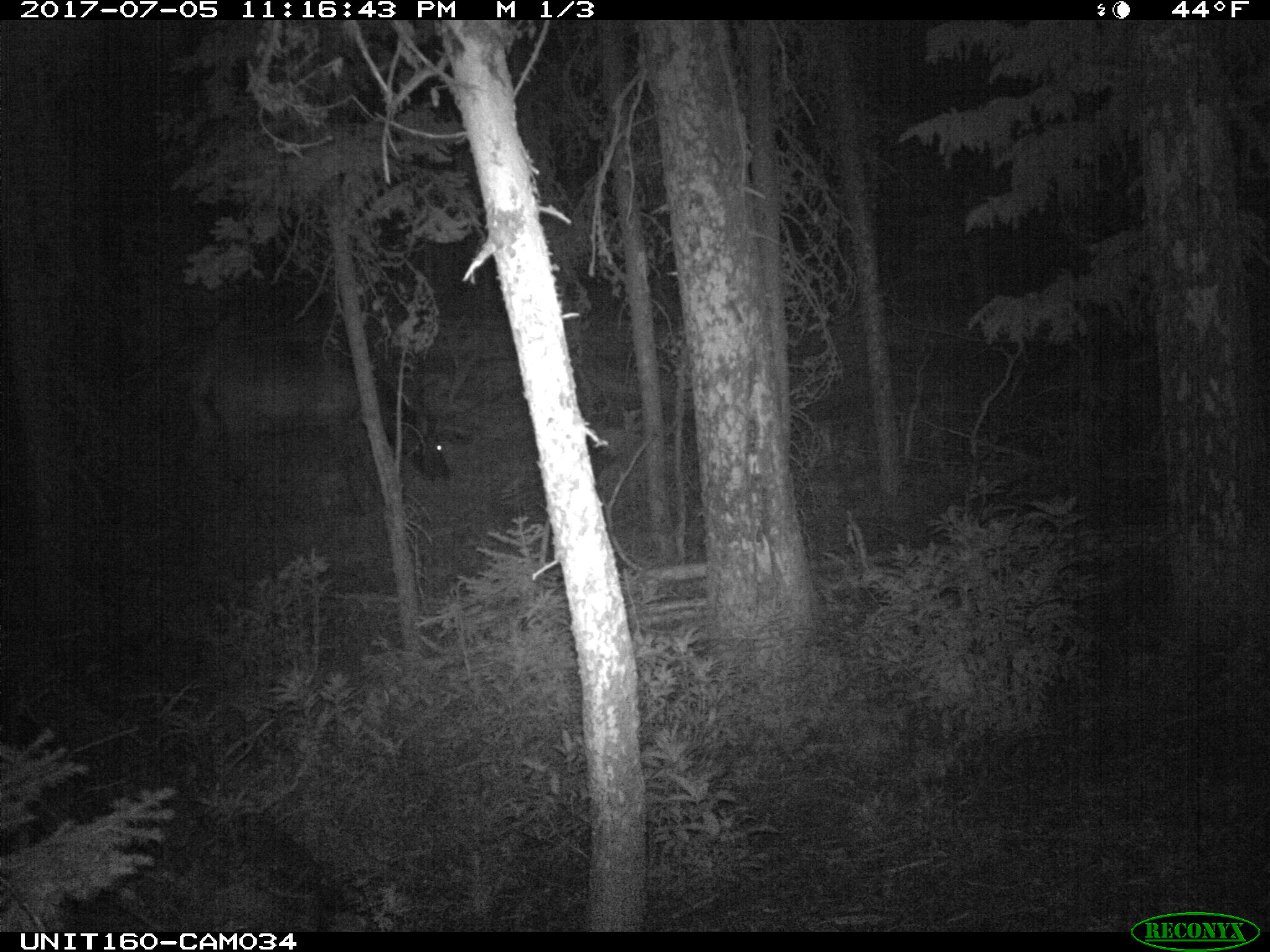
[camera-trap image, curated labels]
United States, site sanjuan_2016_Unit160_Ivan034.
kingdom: Animalia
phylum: Chordata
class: Mammalia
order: Artiodactyla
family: Cervidae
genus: Cervus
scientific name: Cervus elaphus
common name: red deer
Cervus elaphus (red deer).